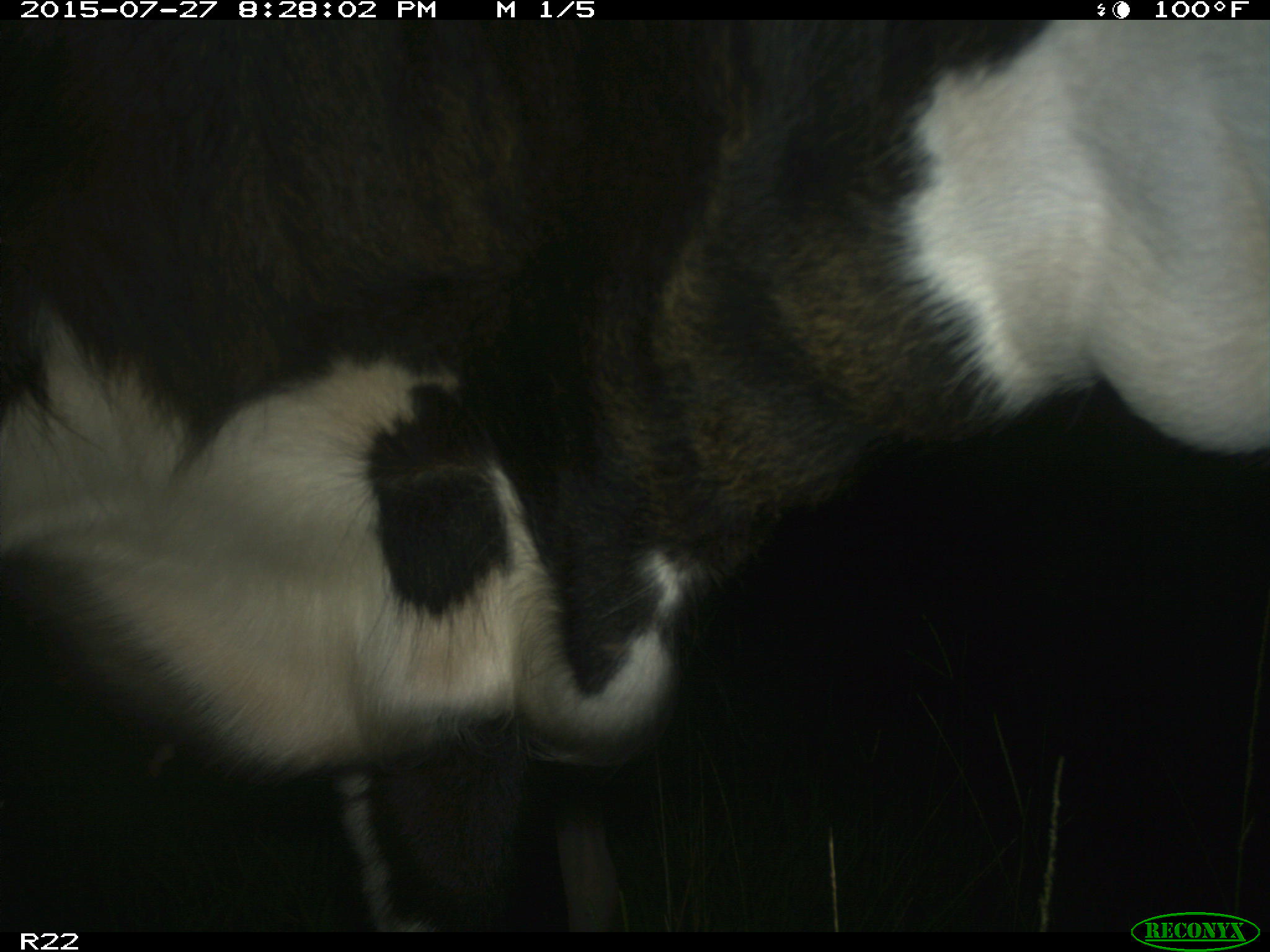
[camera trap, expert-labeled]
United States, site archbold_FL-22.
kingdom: Animalia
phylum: Chordata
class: Mammalia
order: Artiodactyla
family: Bovidae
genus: Bos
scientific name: Bos taurus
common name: domestic cow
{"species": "Bos taurus (domestic cow)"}